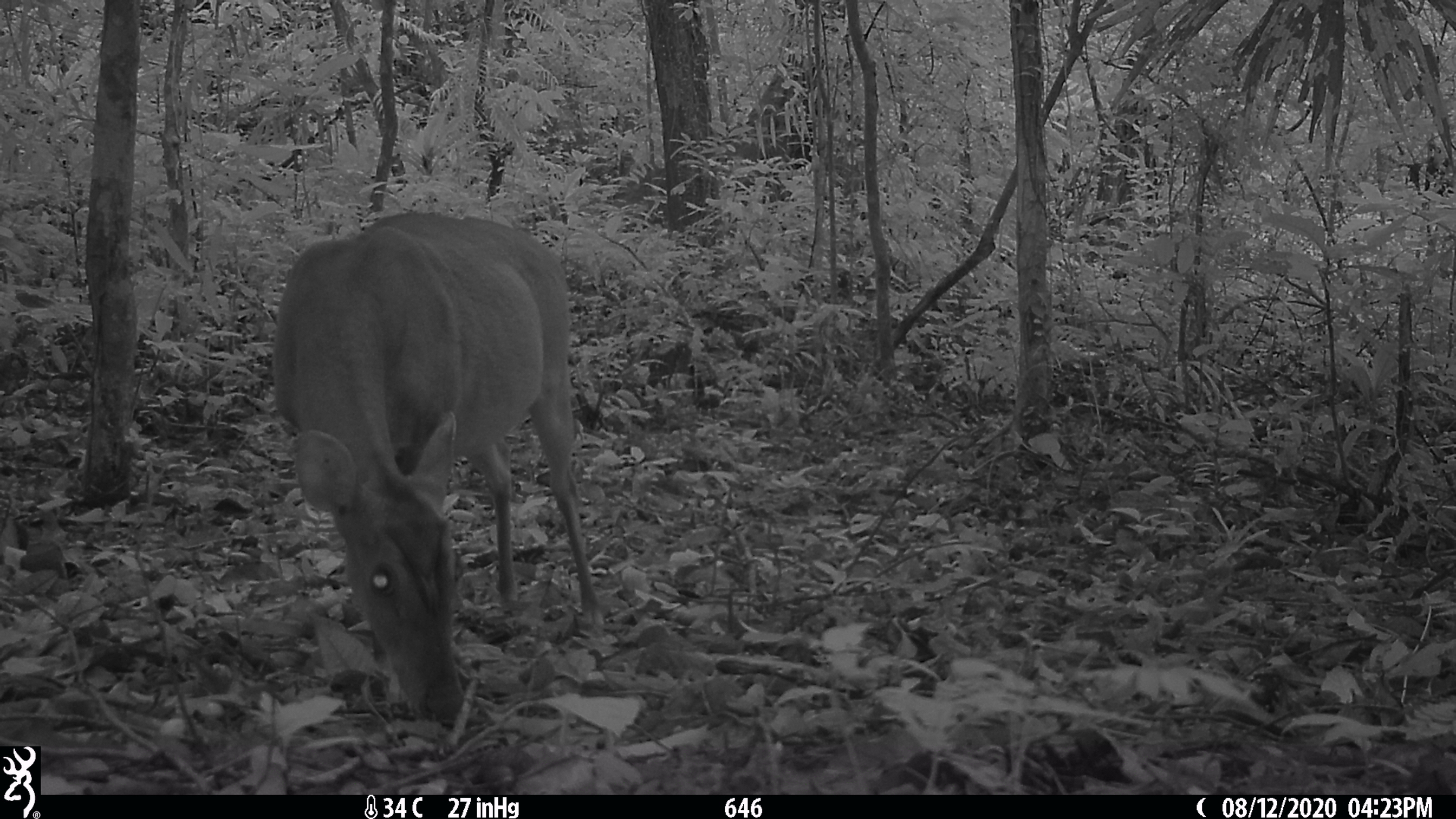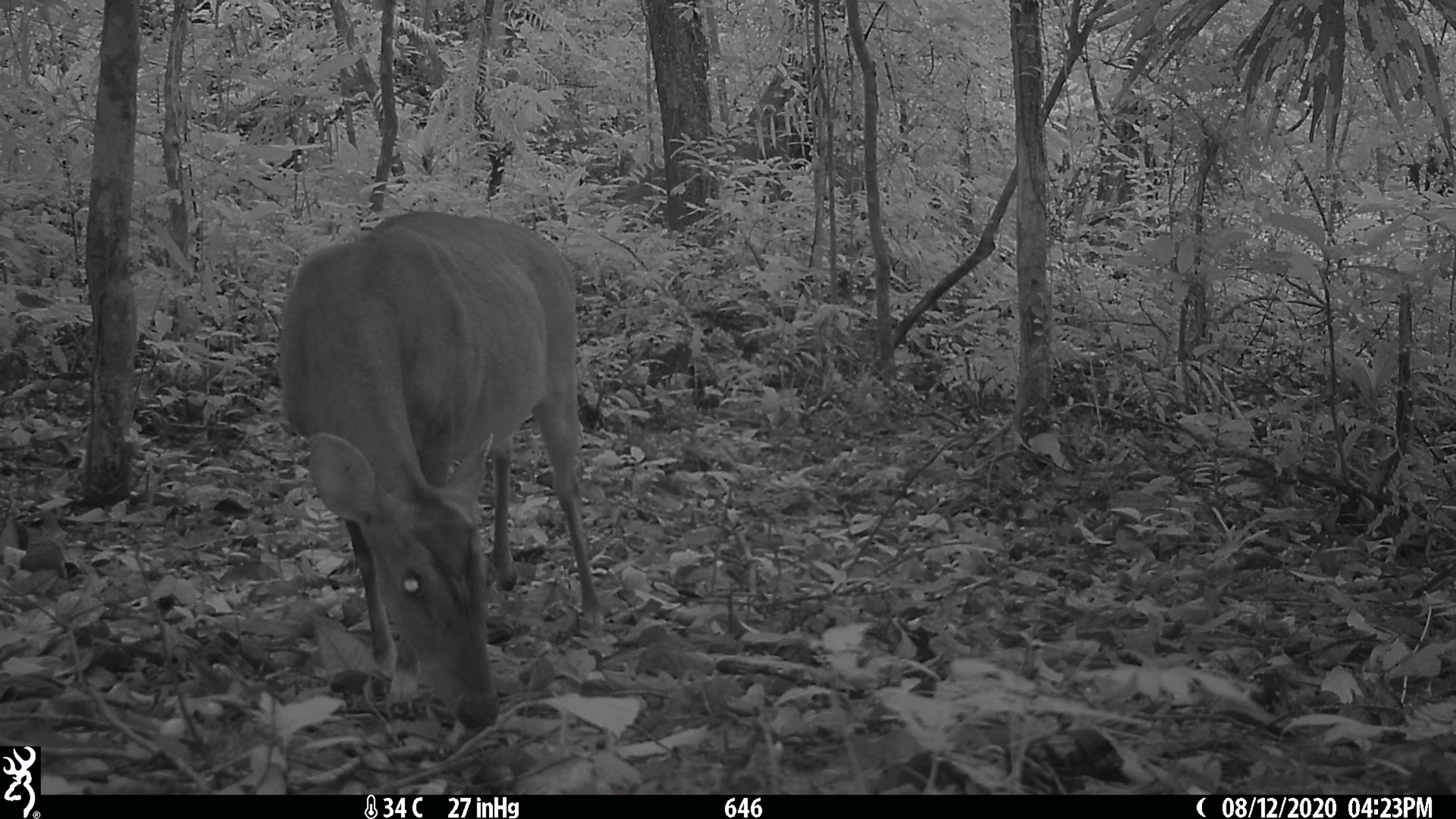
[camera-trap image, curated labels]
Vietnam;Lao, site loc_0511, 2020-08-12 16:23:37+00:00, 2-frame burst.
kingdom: Animalia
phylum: Chordata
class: Mammalia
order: Artiodactyla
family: Cervidae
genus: Muntiacus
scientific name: Muntiacus vuquangensis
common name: large-antlered muntjac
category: large antlered muntjac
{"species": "large antlered muntjac (large-antlered muntjac) (Muntiacus vuquangensis)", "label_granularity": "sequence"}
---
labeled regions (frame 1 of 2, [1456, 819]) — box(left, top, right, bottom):
large antlered muntjac: box(271, 211, 604, 721)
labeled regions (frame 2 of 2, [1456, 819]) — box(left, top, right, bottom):
large antlered muntjac: box(277, 208, 605, 729)